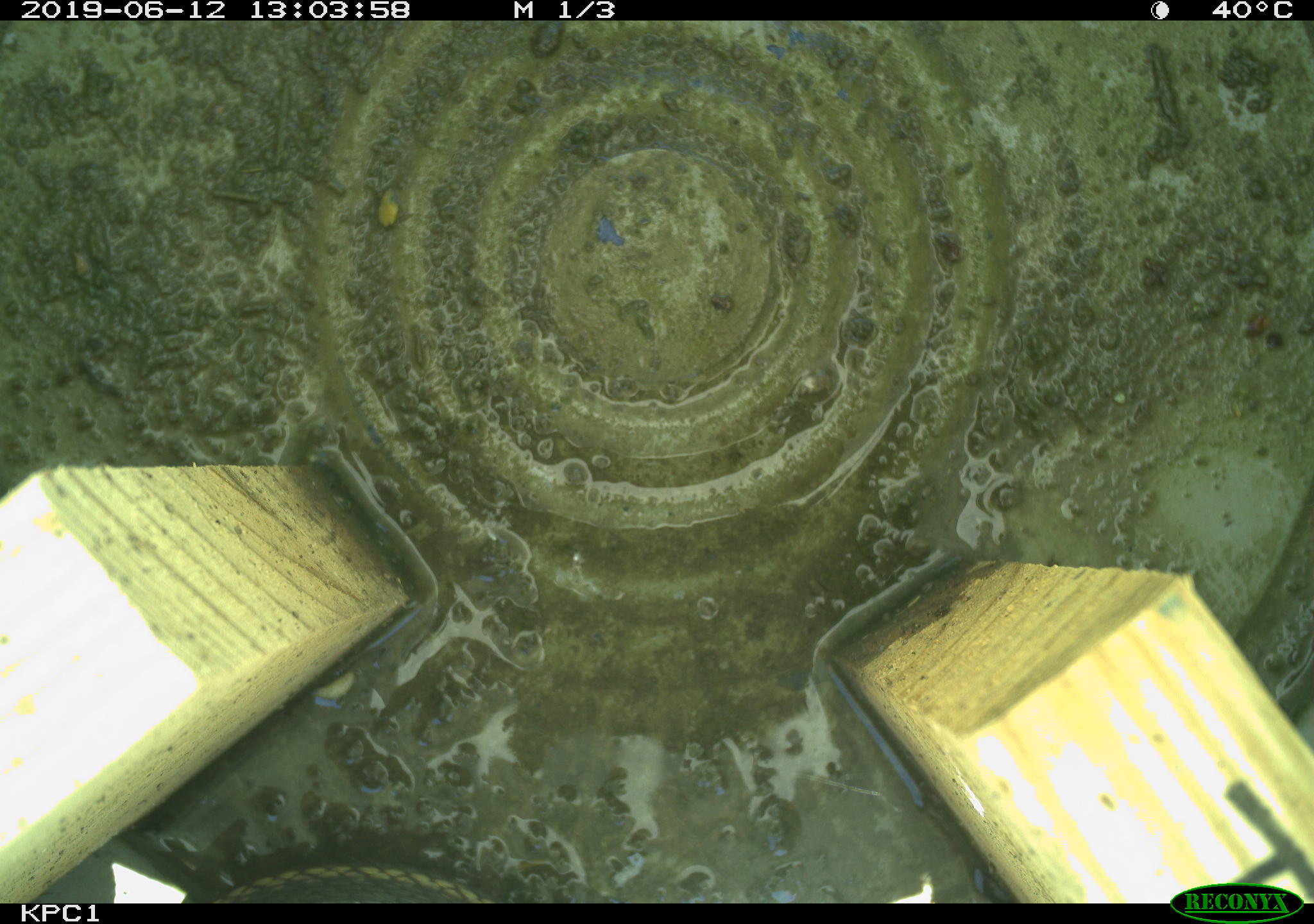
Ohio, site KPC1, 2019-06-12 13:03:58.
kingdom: Animalia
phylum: Chordata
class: Reptilia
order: Squamata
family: Colubridae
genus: Thamnophis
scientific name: Thamnophis sirtalis sirtalis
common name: eastern gartersnake